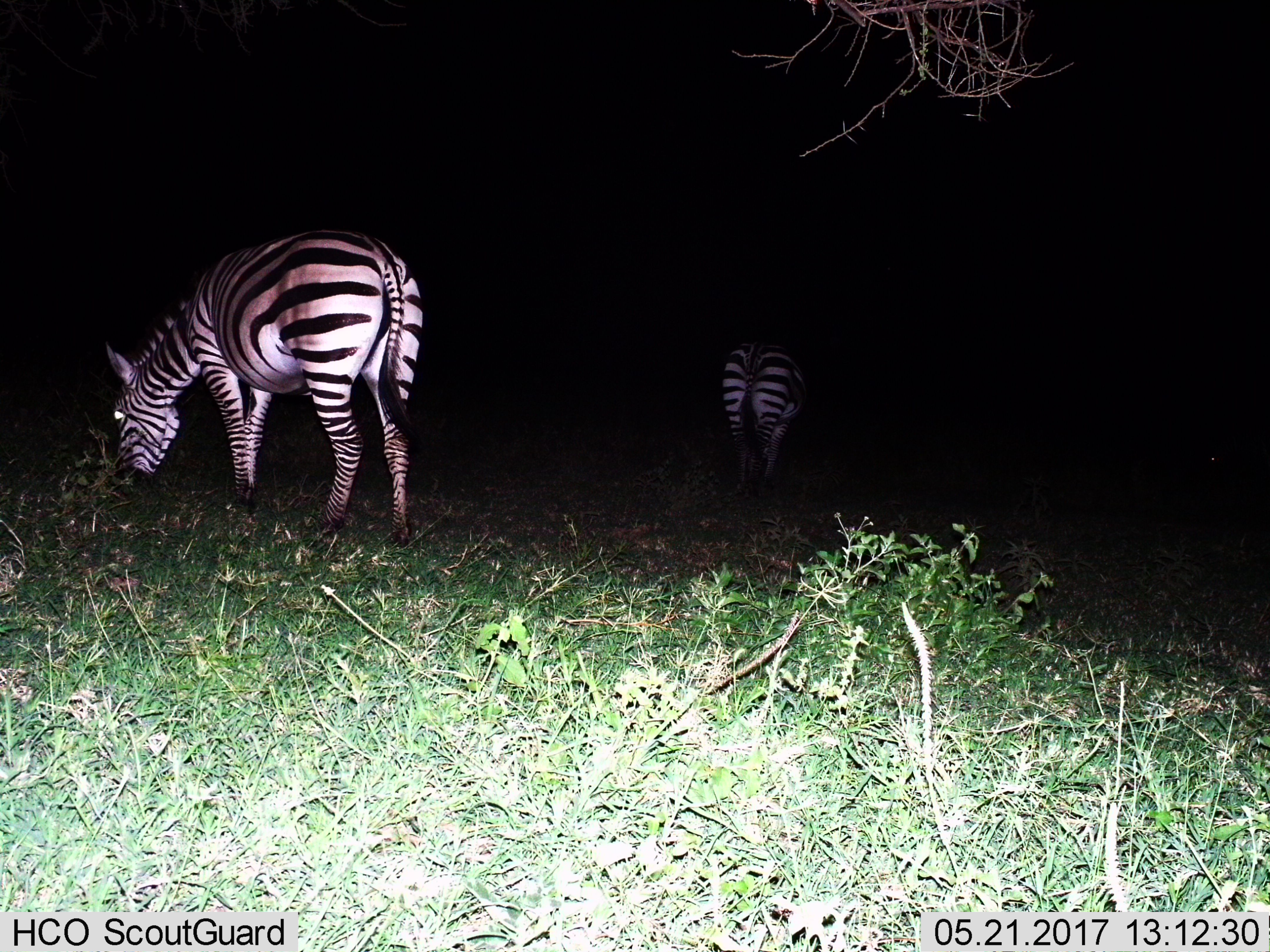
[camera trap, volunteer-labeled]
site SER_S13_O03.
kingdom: Animalia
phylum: Chordata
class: Mammalia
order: Perissodactyla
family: Equidae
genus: Equus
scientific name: Equus quagga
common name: plains zebra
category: zebraplains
Zebraplains (plains zebra) (Equus quagga), count 2. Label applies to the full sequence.